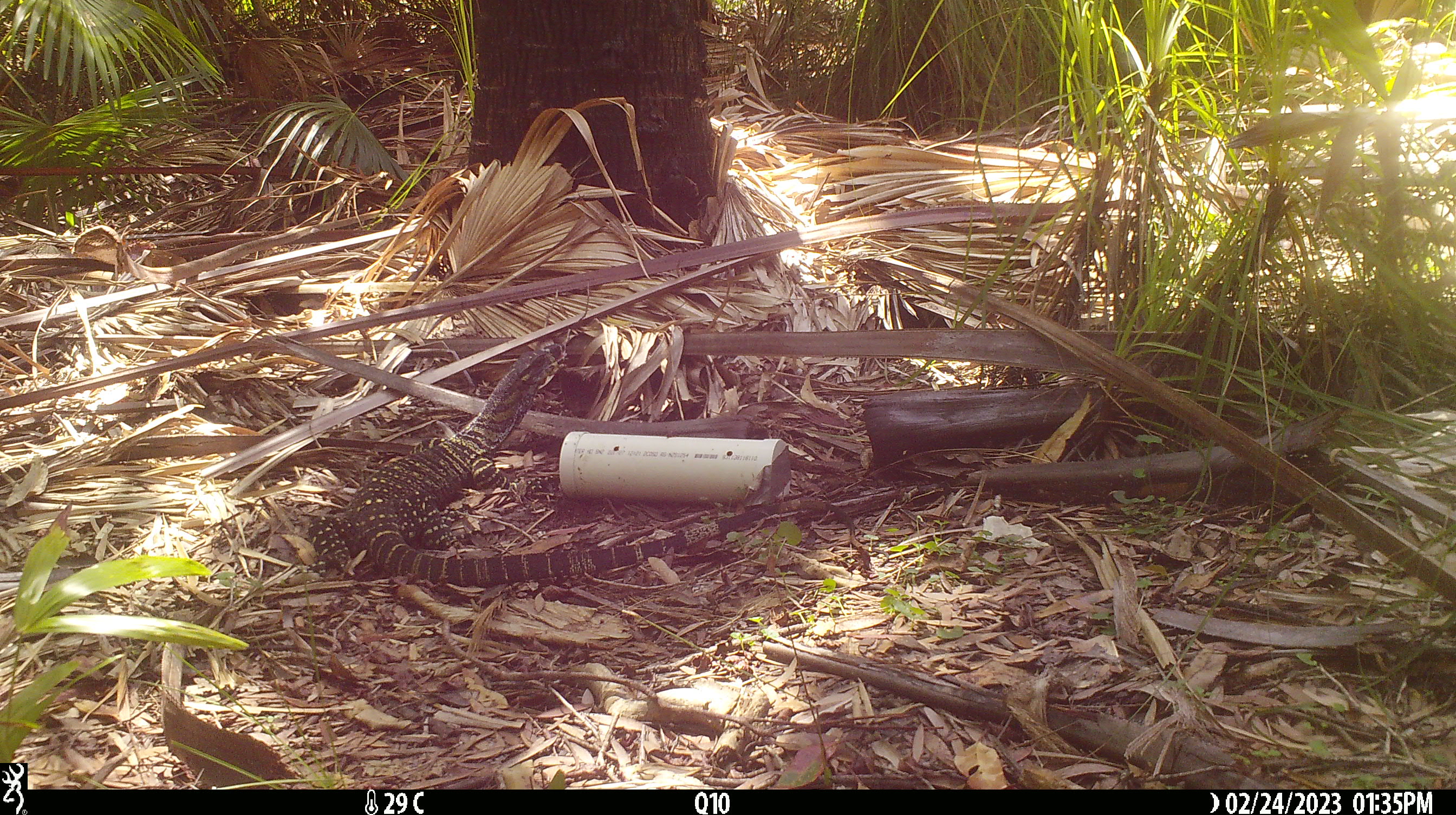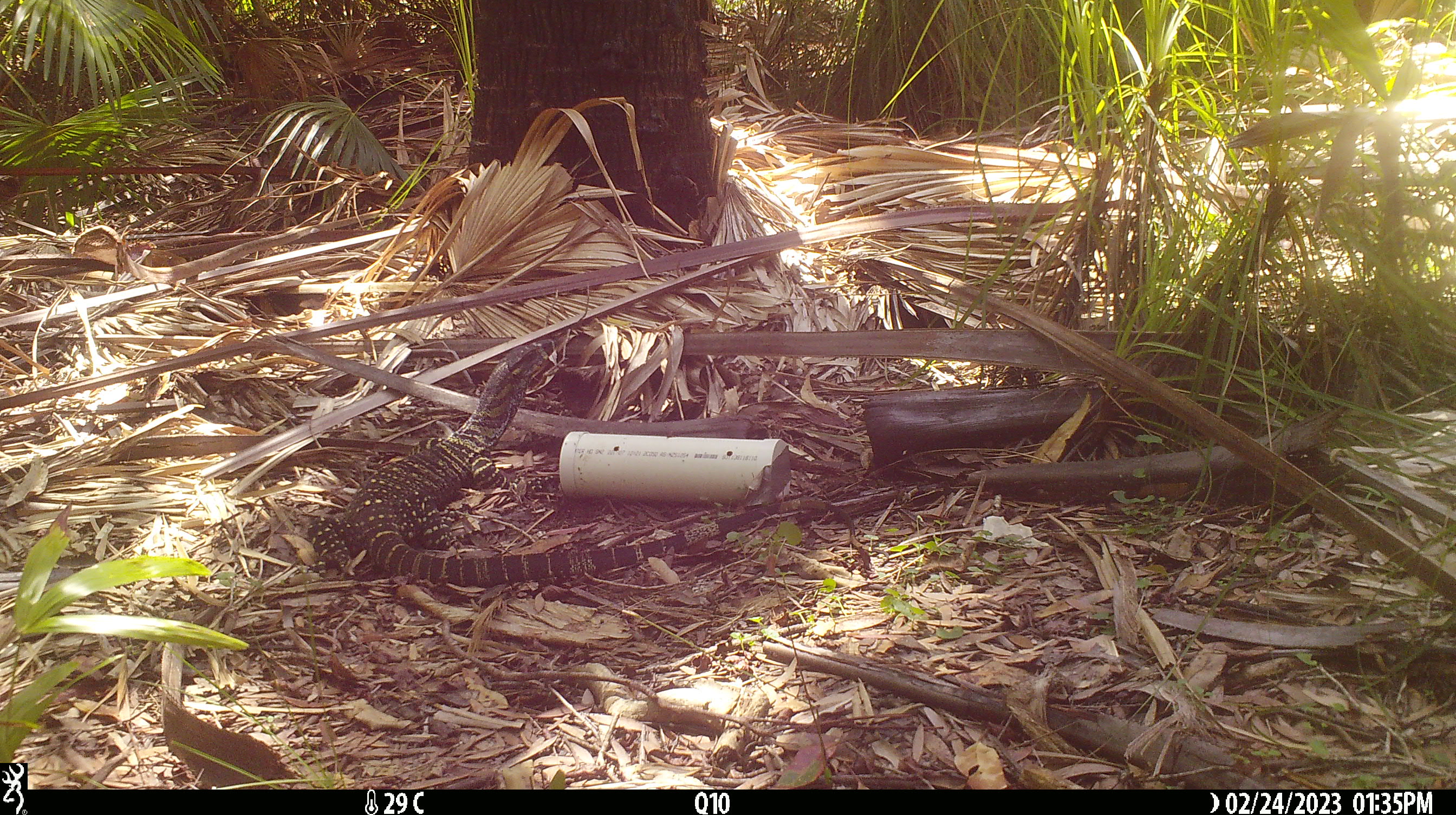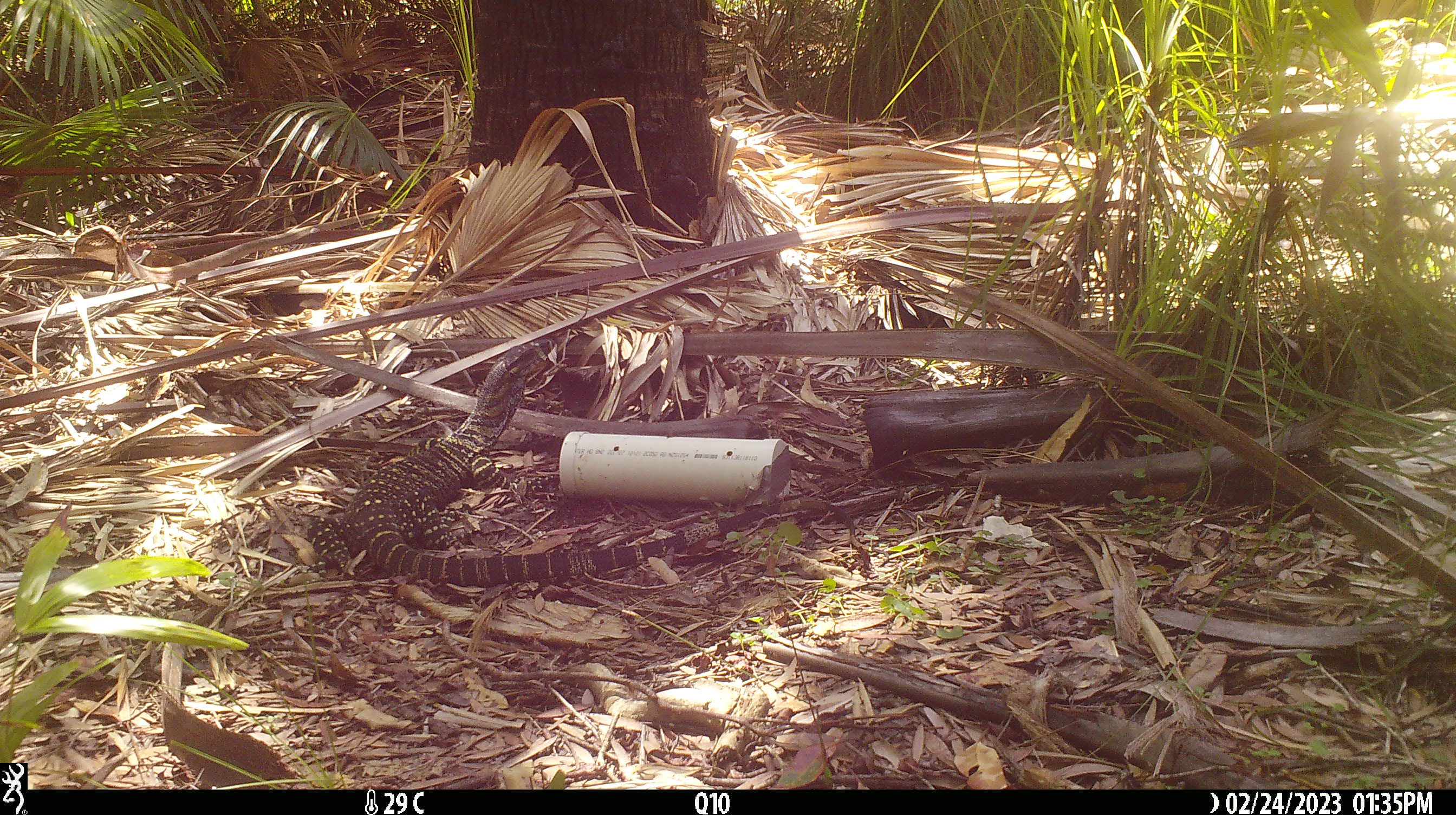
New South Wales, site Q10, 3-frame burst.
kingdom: Animalia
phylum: Chordata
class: Reptilia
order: Squamata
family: Varanidae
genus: Varanus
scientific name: Varanus varius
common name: lace monitor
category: goanna